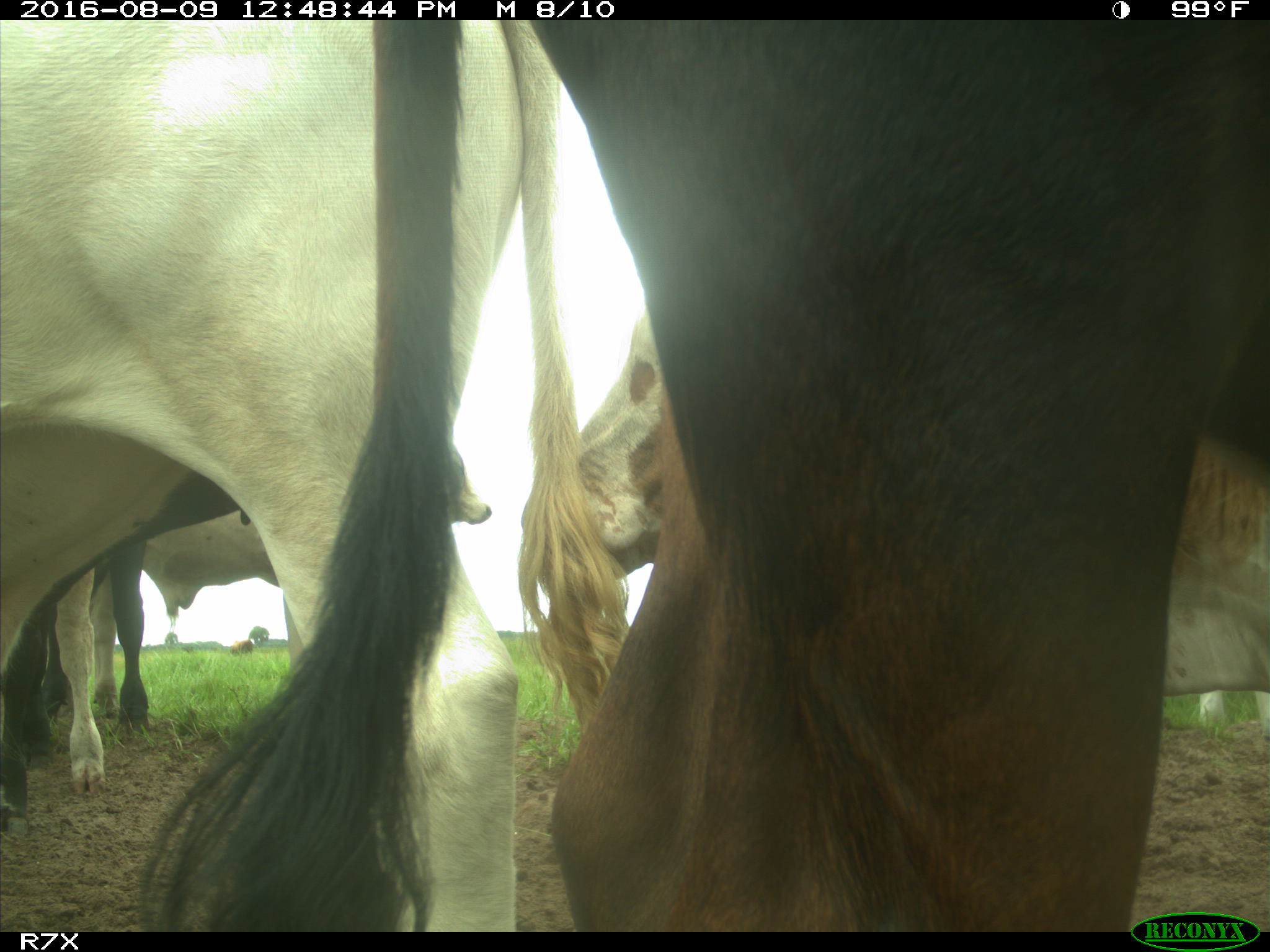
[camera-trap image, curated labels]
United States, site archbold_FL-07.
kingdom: Animalia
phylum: Chordata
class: Mammalia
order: Artiodactyla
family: Bovidae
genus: Bos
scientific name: Bos taurus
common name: domestic cow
Bos taurus (domestic cow).